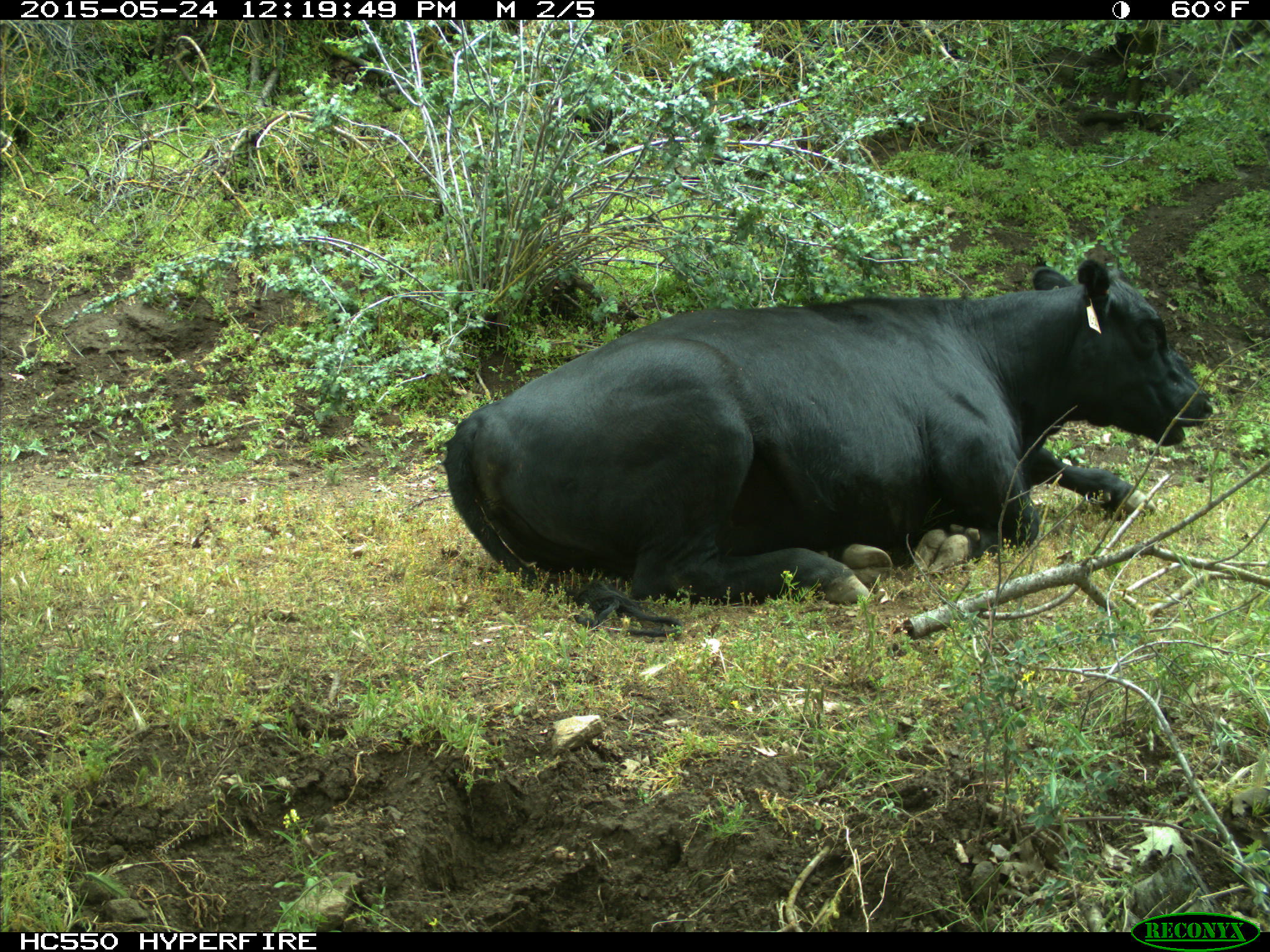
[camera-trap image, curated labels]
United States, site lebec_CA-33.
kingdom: Animalia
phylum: Chordata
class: Mammalia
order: Artiodactyla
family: Bovidae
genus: Bos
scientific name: Bos taurus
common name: domestic cow